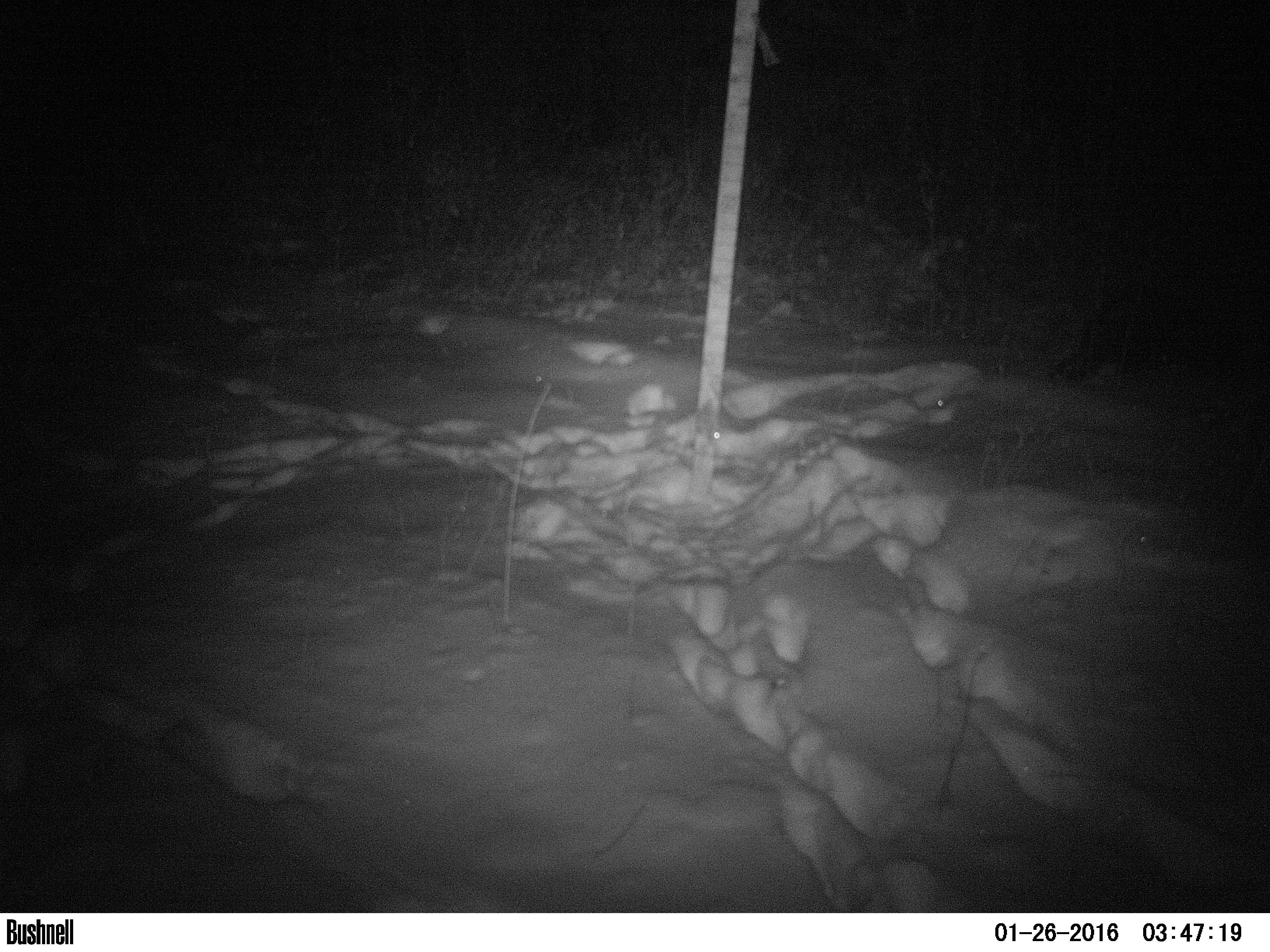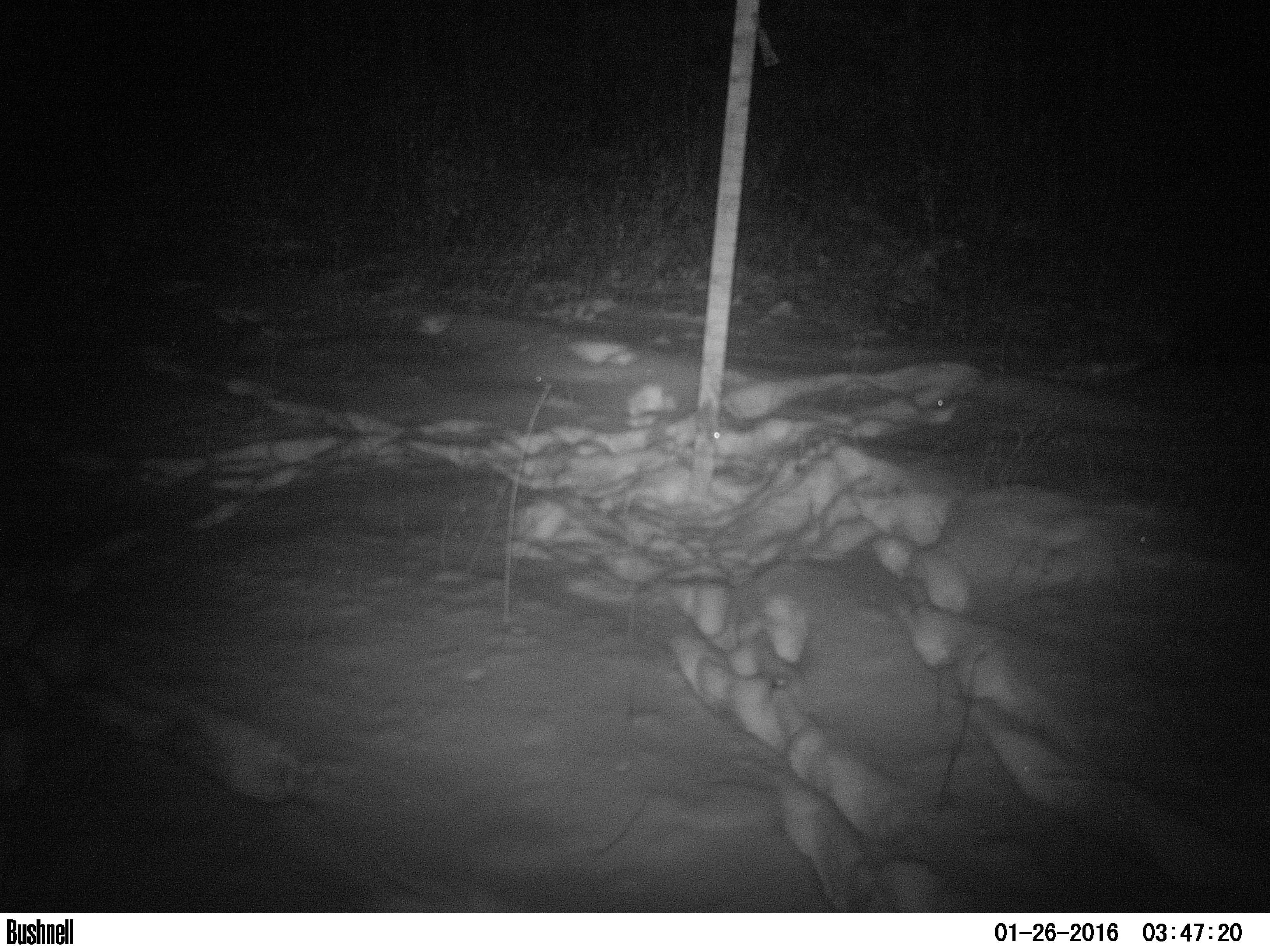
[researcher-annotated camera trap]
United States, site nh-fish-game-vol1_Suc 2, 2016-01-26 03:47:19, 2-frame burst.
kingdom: Animalia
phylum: Chordata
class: Mammalia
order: Carnivora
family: Mustelidae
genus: Pekania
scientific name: Pekania pennanti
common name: fisher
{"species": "fisher (Pekania pennanti)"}